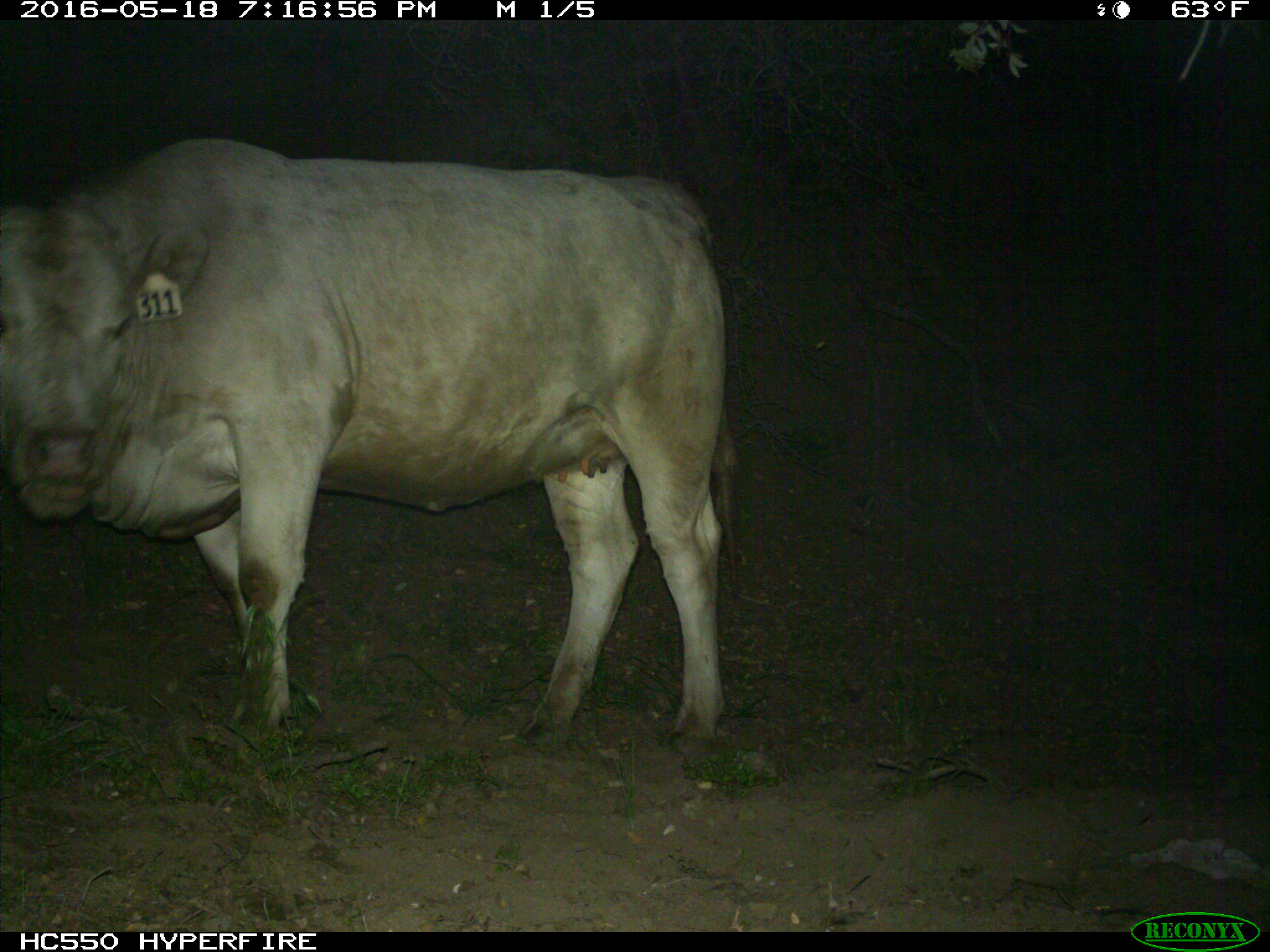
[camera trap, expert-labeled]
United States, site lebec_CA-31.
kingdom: Animalia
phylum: Chordata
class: Mammalia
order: Artiodactyla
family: Bovidae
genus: Bos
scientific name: Bos taurus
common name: domestic cow